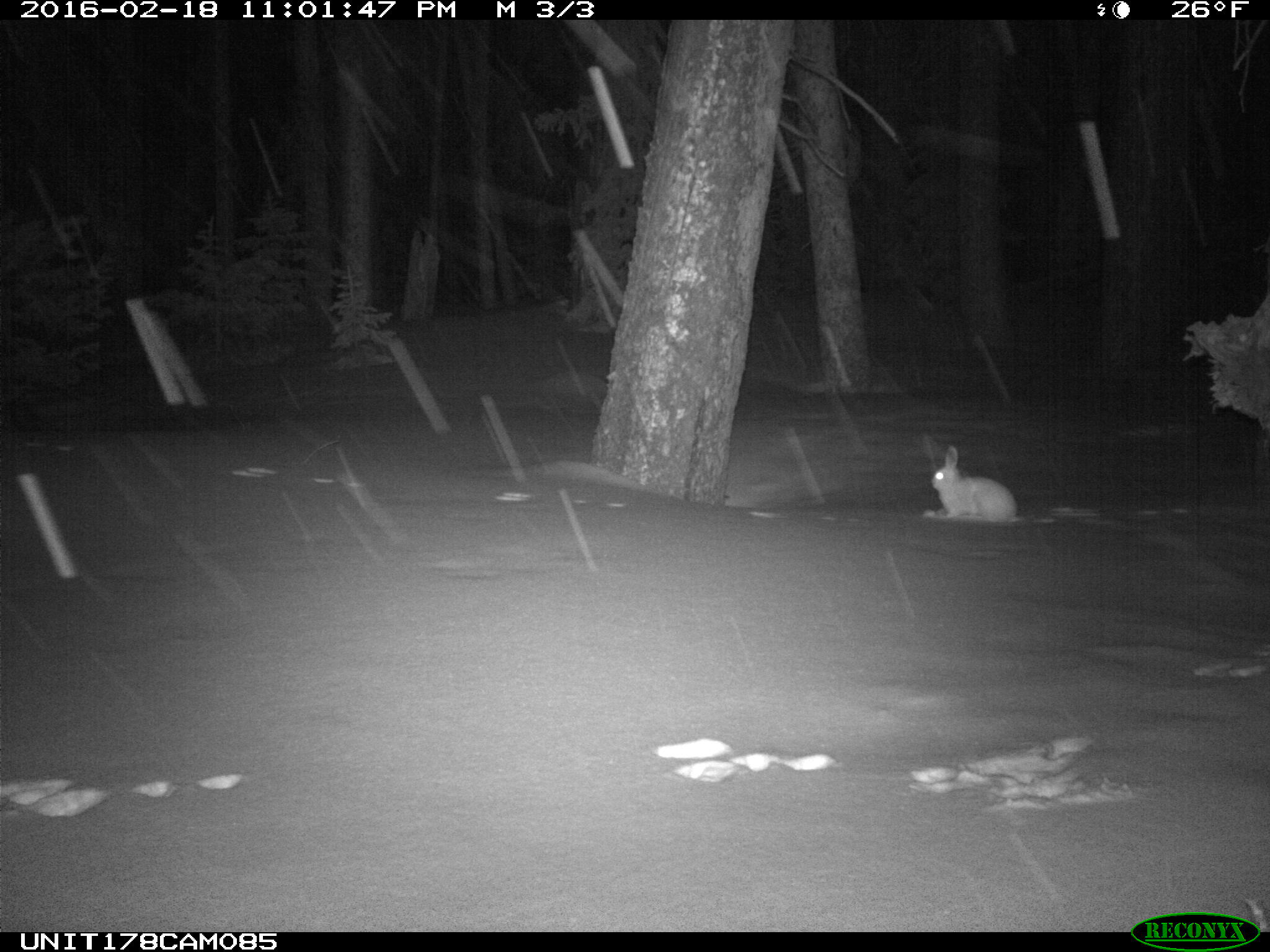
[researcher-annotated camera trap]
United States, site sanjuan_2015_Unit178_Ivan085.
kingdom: Animalia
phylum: Chordata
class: Mammalia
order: Lagomorpha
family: Leporidae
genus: Lepus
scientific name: Lepus americanus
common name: snowshoe hare